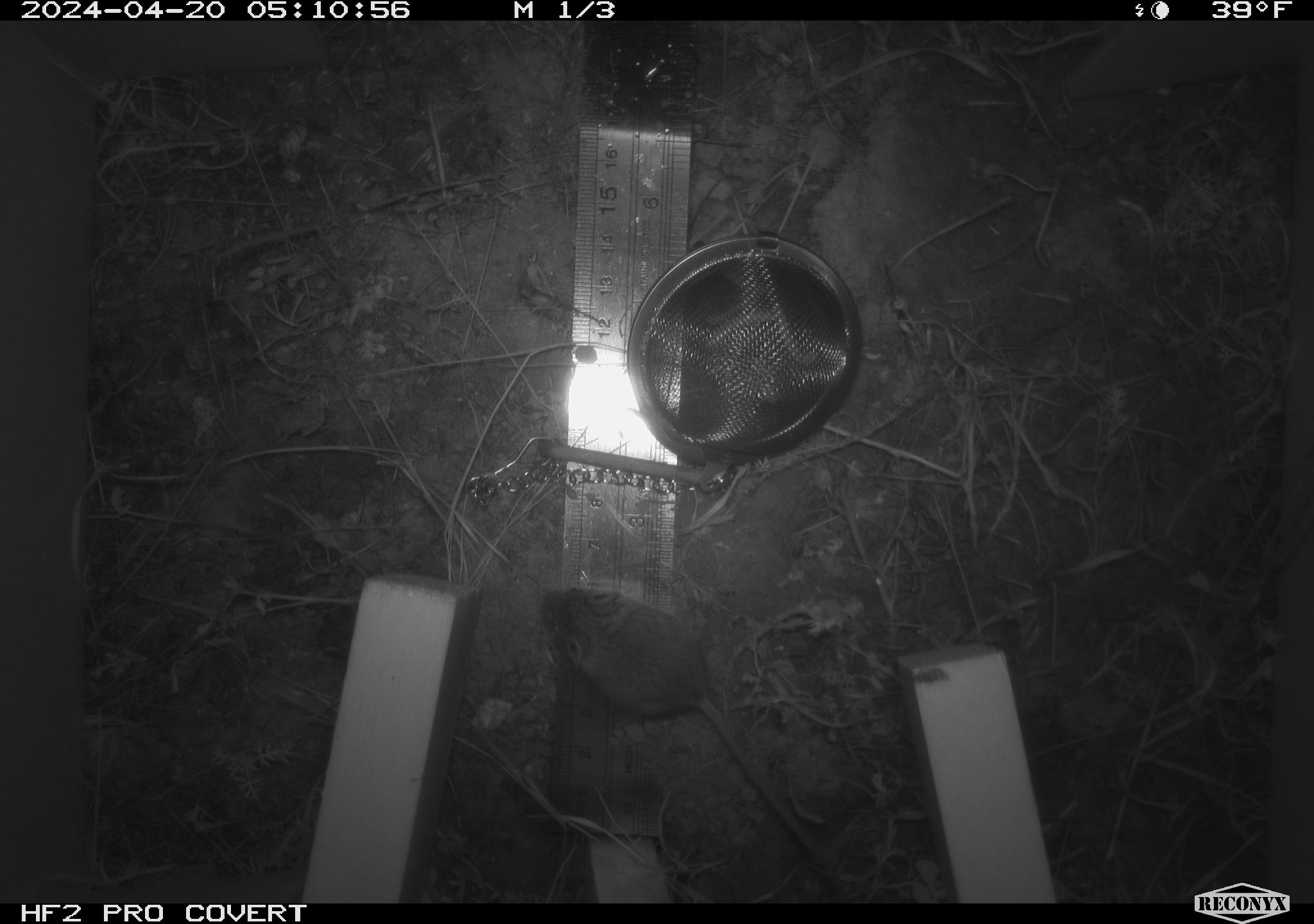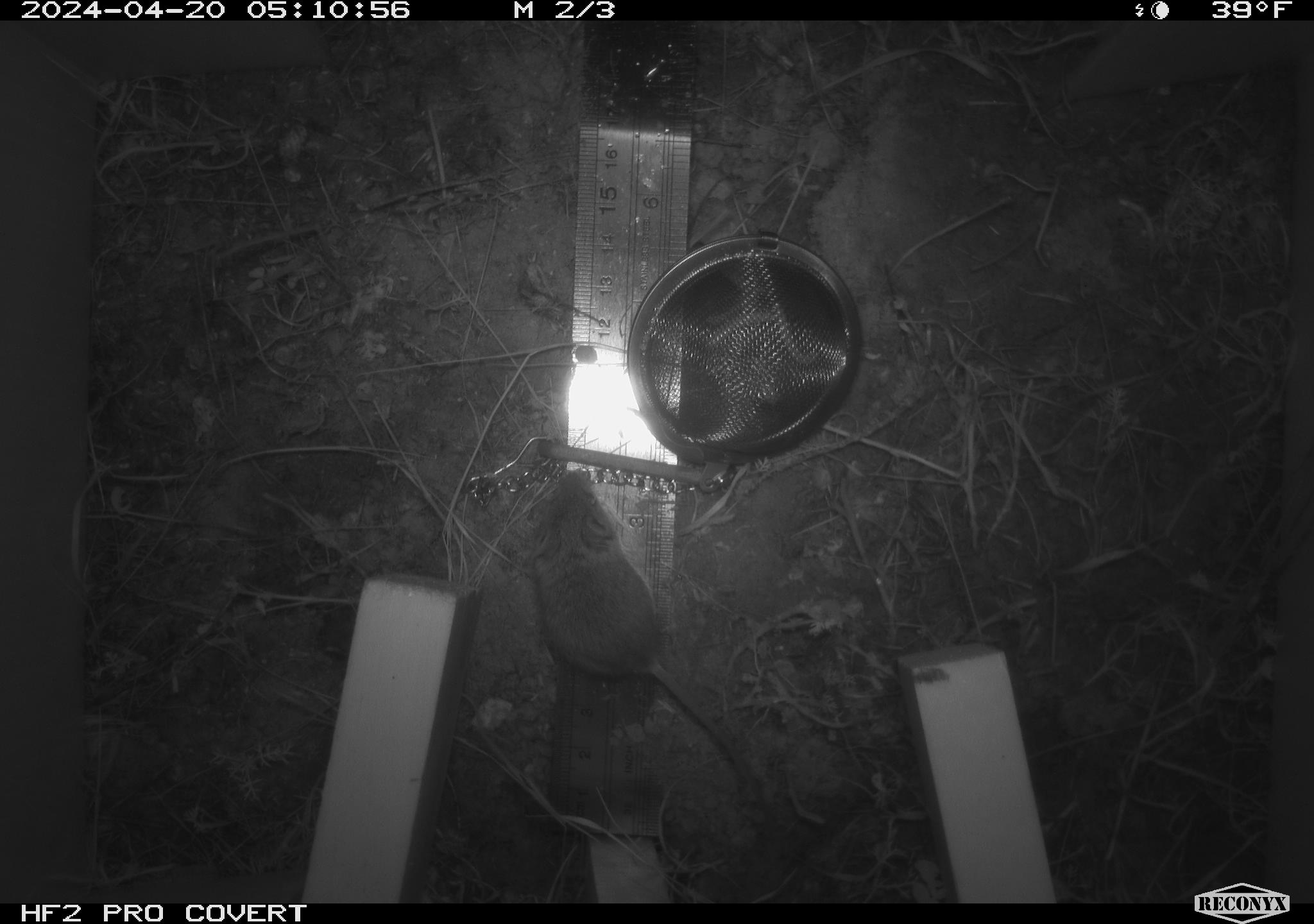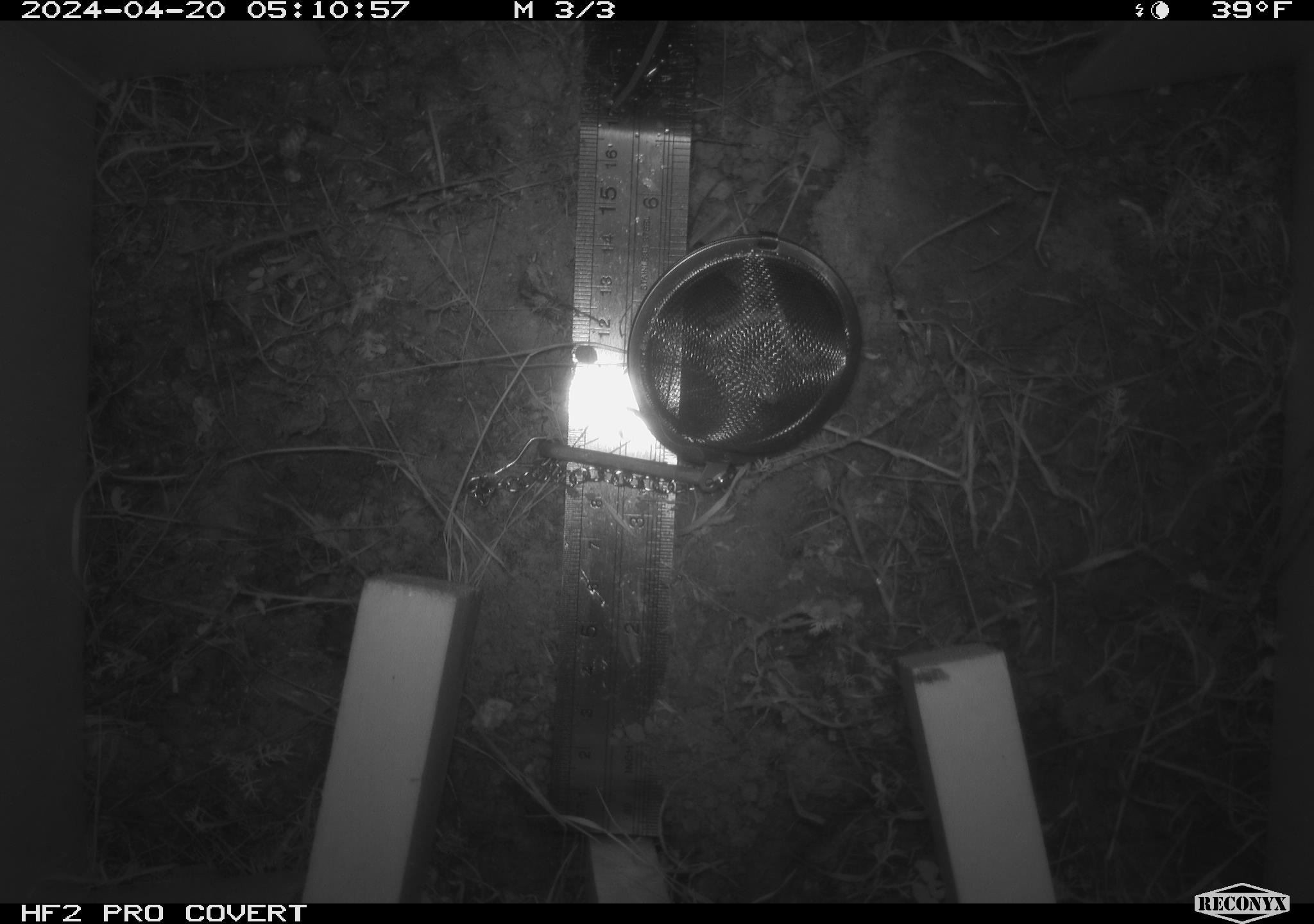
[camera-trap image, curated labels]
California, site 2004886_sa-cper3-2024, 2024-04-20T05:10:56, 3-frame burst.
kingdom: Animalia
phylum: Chordata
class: Mammalia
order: Rodentia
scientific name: Rodentia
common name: rodent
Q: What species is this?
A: Rodent (Rodentia).